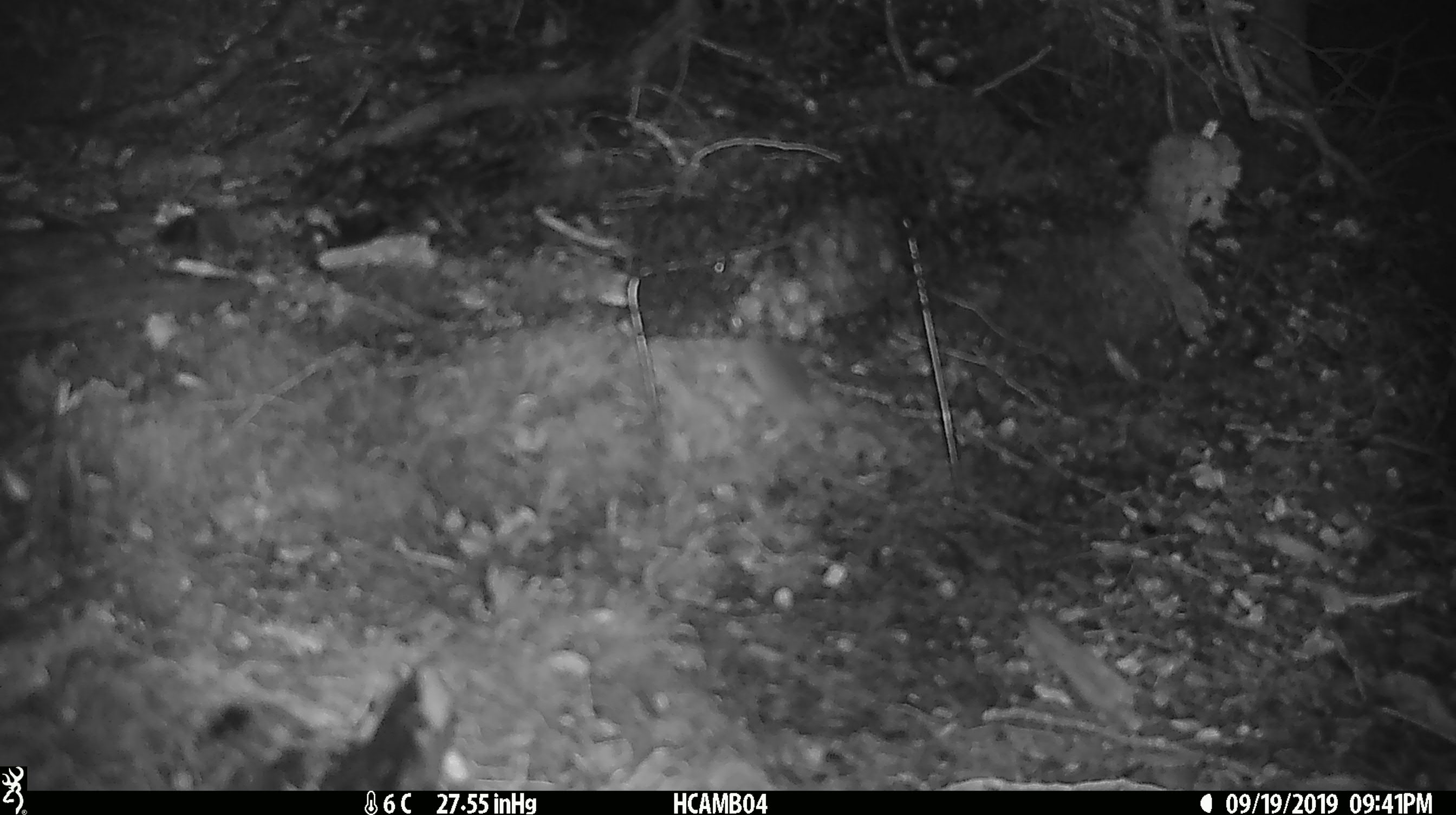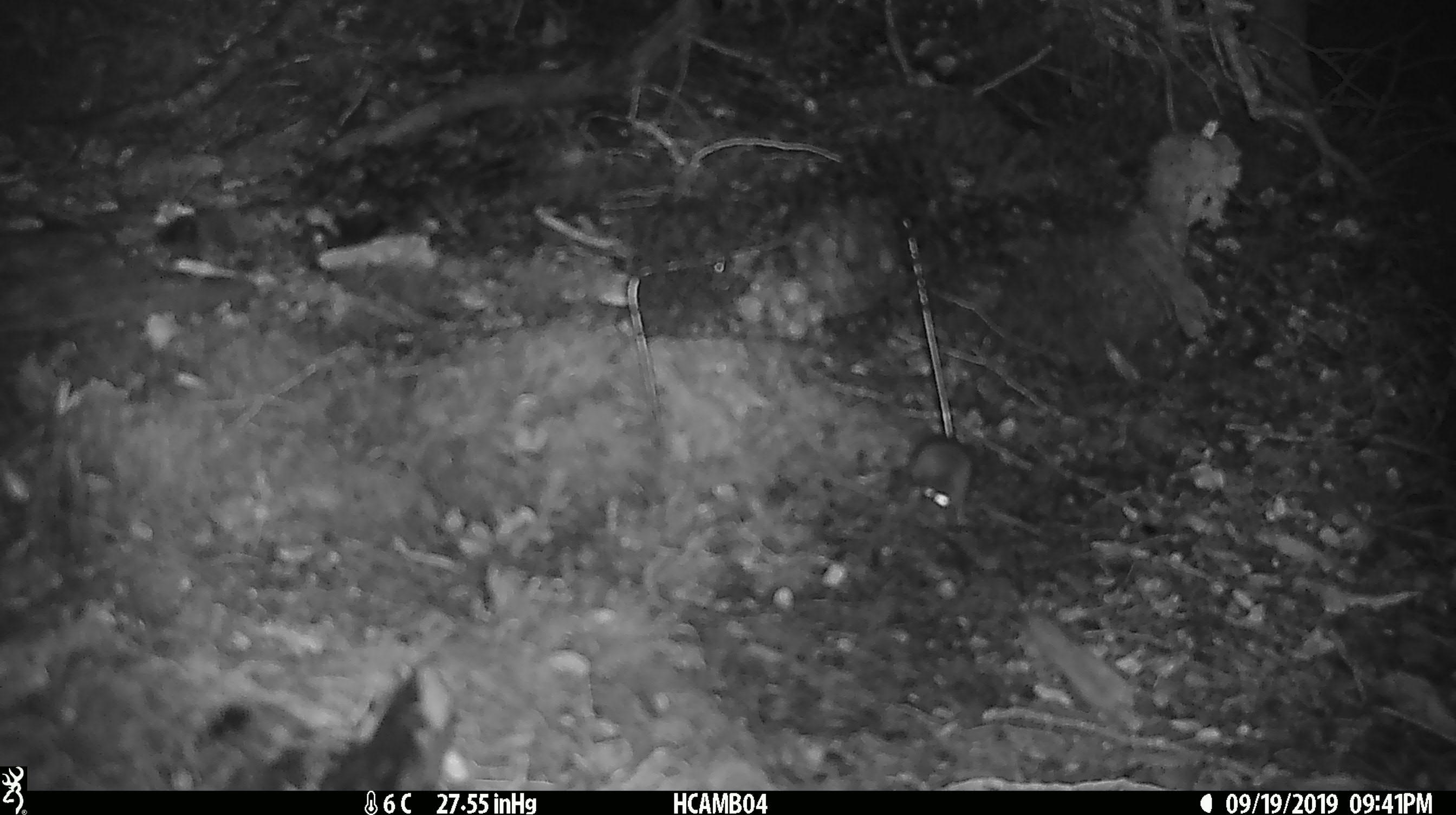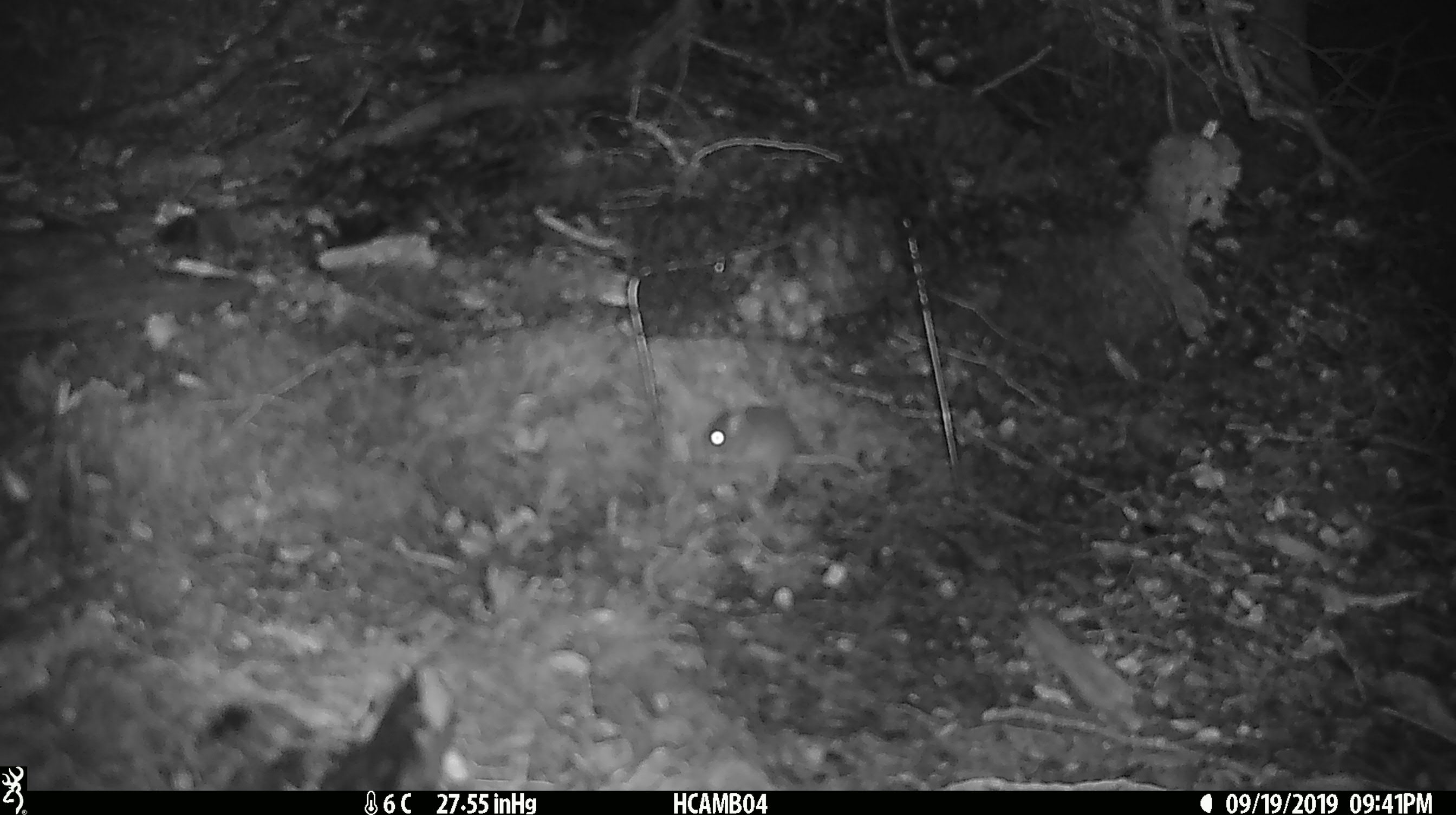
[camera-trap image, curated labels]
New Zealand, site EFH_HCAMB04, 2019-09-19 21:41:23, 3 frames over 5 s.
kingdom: Animalia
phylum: Chordata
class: Mammalia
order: Rodentia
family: Muridae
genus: Mus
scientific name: Mus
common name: mouse